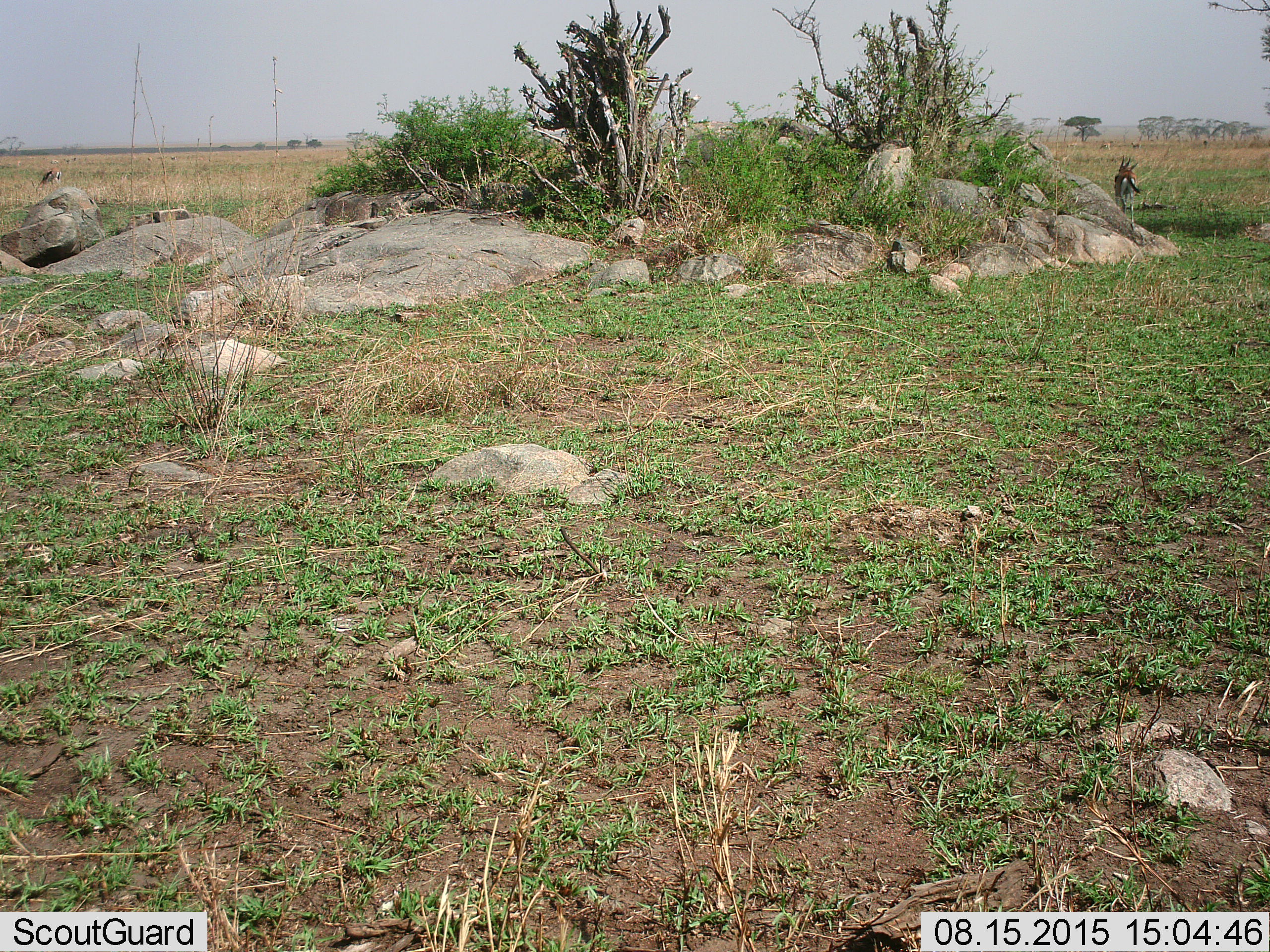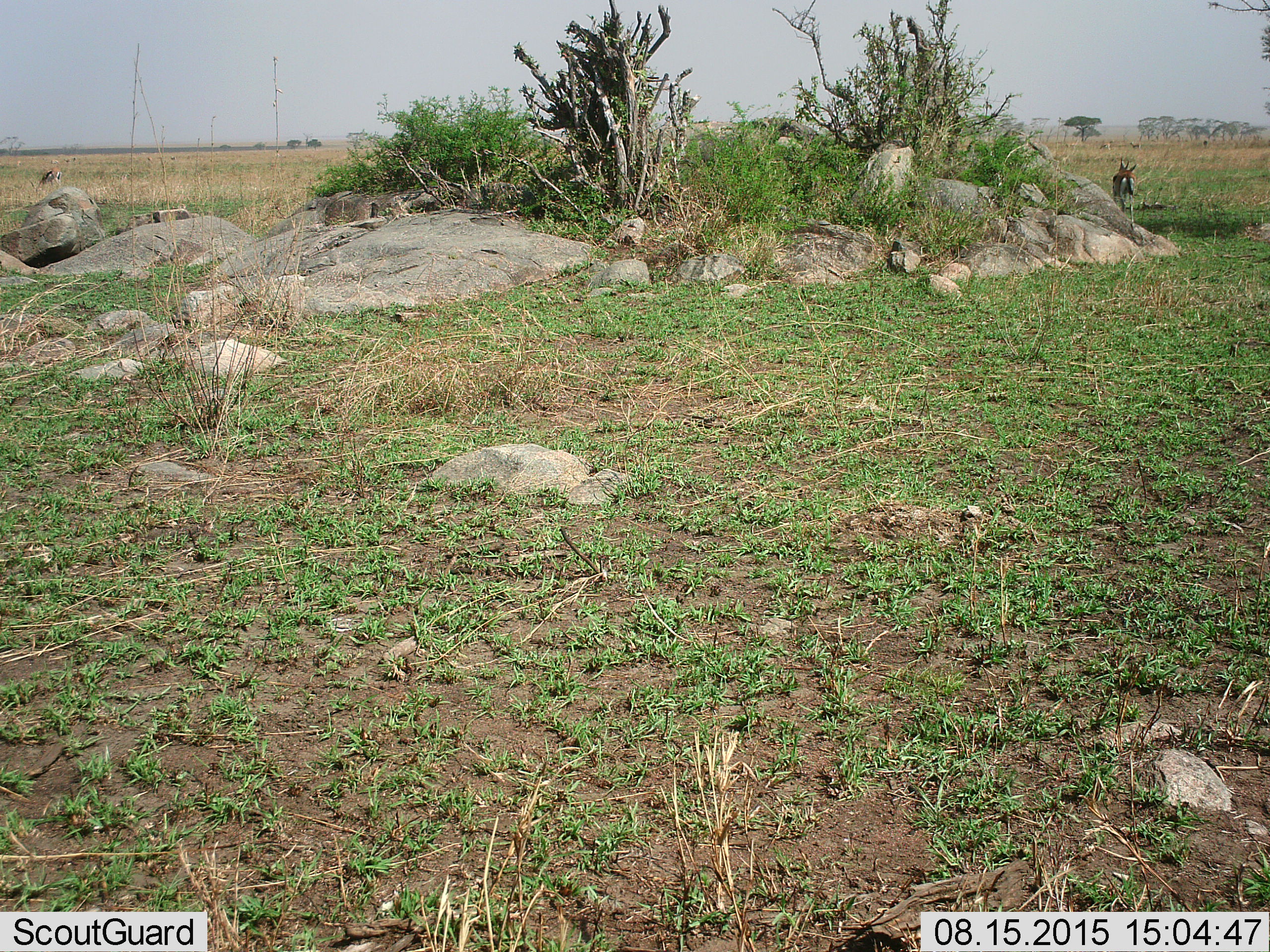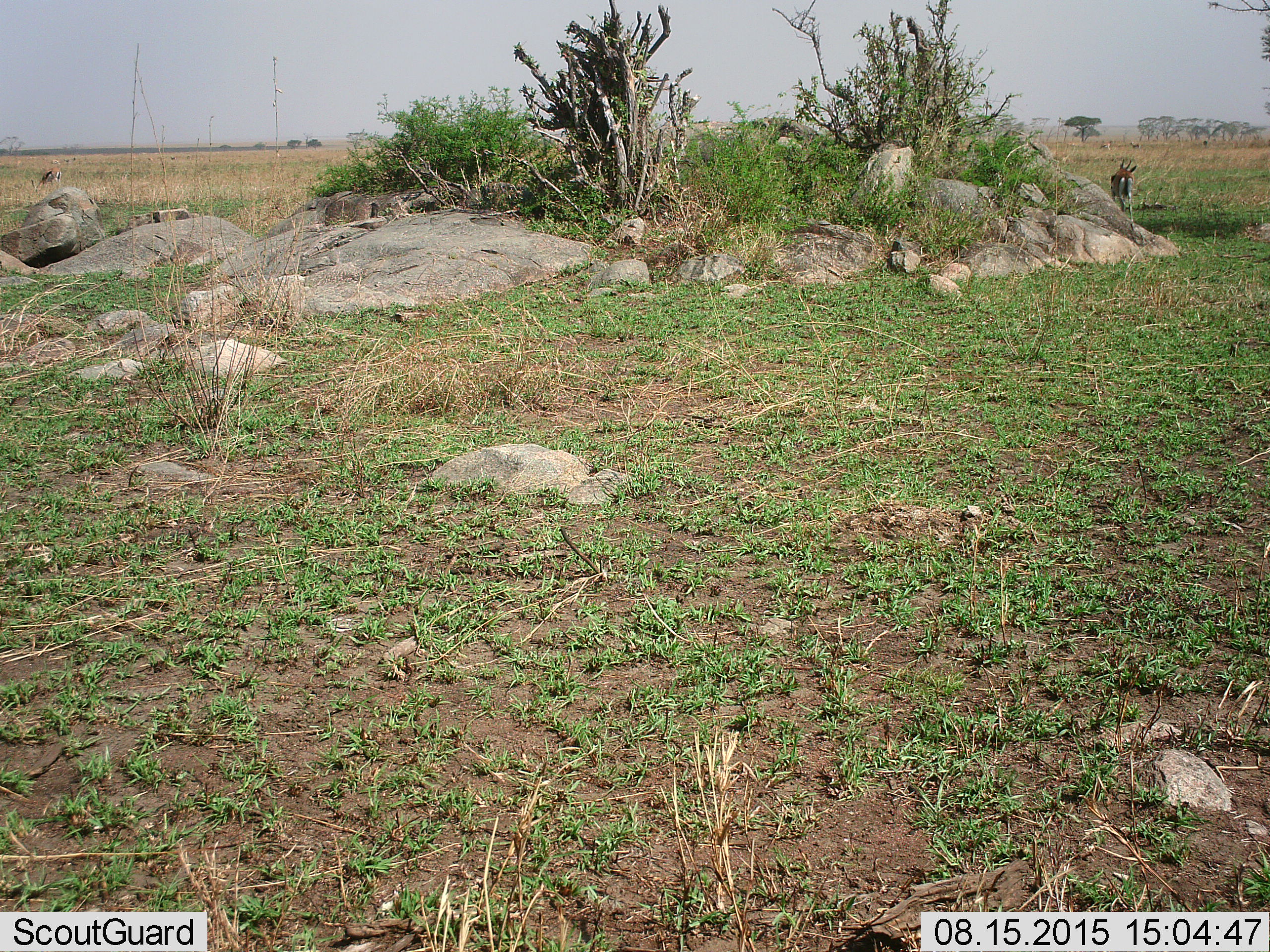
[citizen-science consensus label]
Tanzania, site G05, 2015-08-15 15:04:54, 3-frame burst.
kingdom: Animalia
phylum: Chordata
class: Mammalia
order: Artiodactyla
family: Bovidae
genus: Eudorcas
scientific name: Eudorcas thomsonii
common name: thomson's gazelle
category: gazellethomsons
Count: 2.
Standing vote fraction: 69%.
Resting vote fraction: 0%.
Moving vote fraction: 44%.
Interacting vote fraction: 0%.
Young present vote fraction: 0%.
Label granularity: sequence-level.